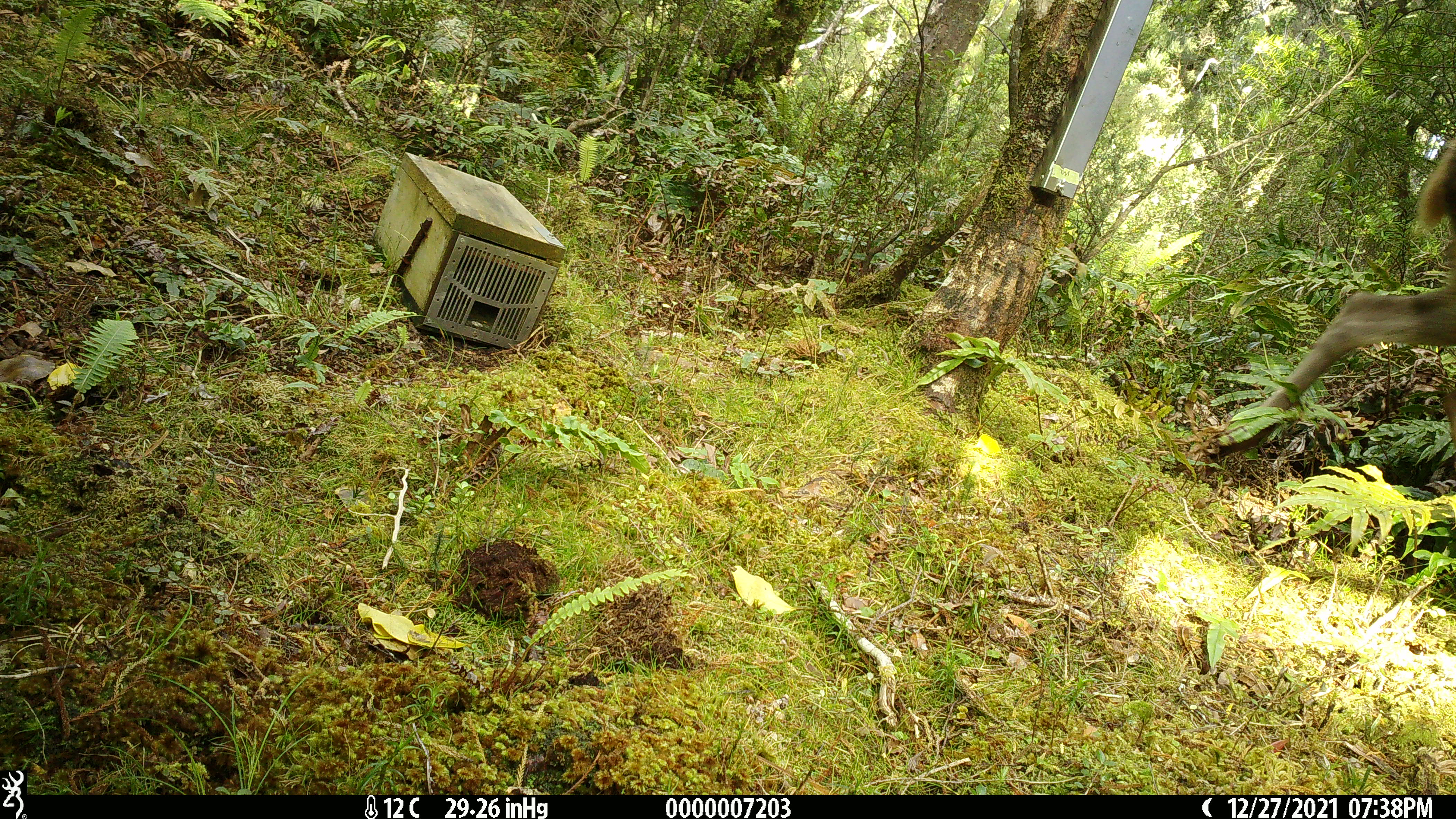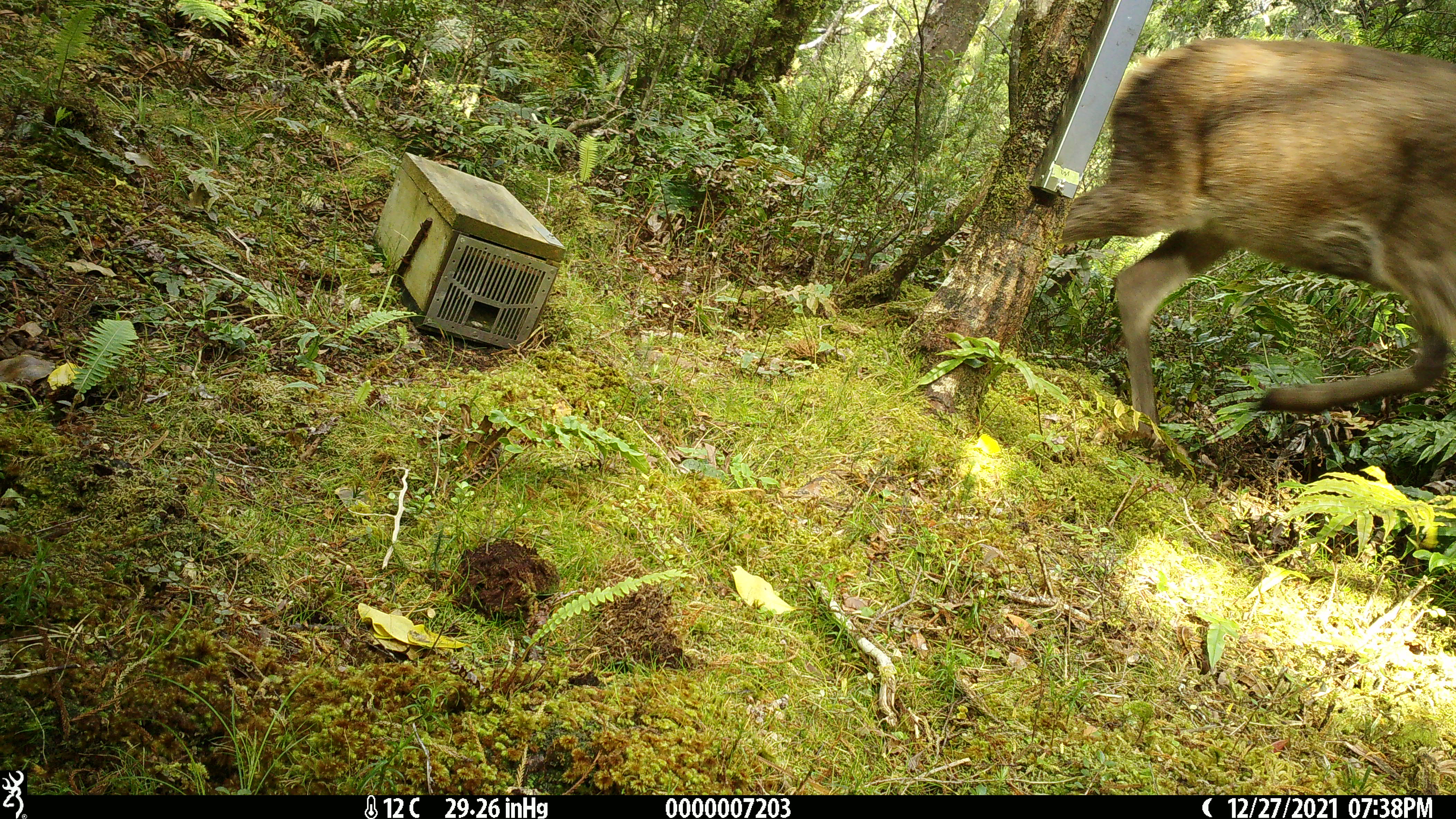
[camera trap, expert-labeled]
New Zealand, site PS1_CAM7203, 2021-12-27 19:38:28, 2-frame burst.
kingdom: Animalia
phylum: Chordata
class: Mammalia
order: Artiodactyla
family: Cervidae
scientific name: Cervidae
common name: deer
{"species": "deer (Cervidae)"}